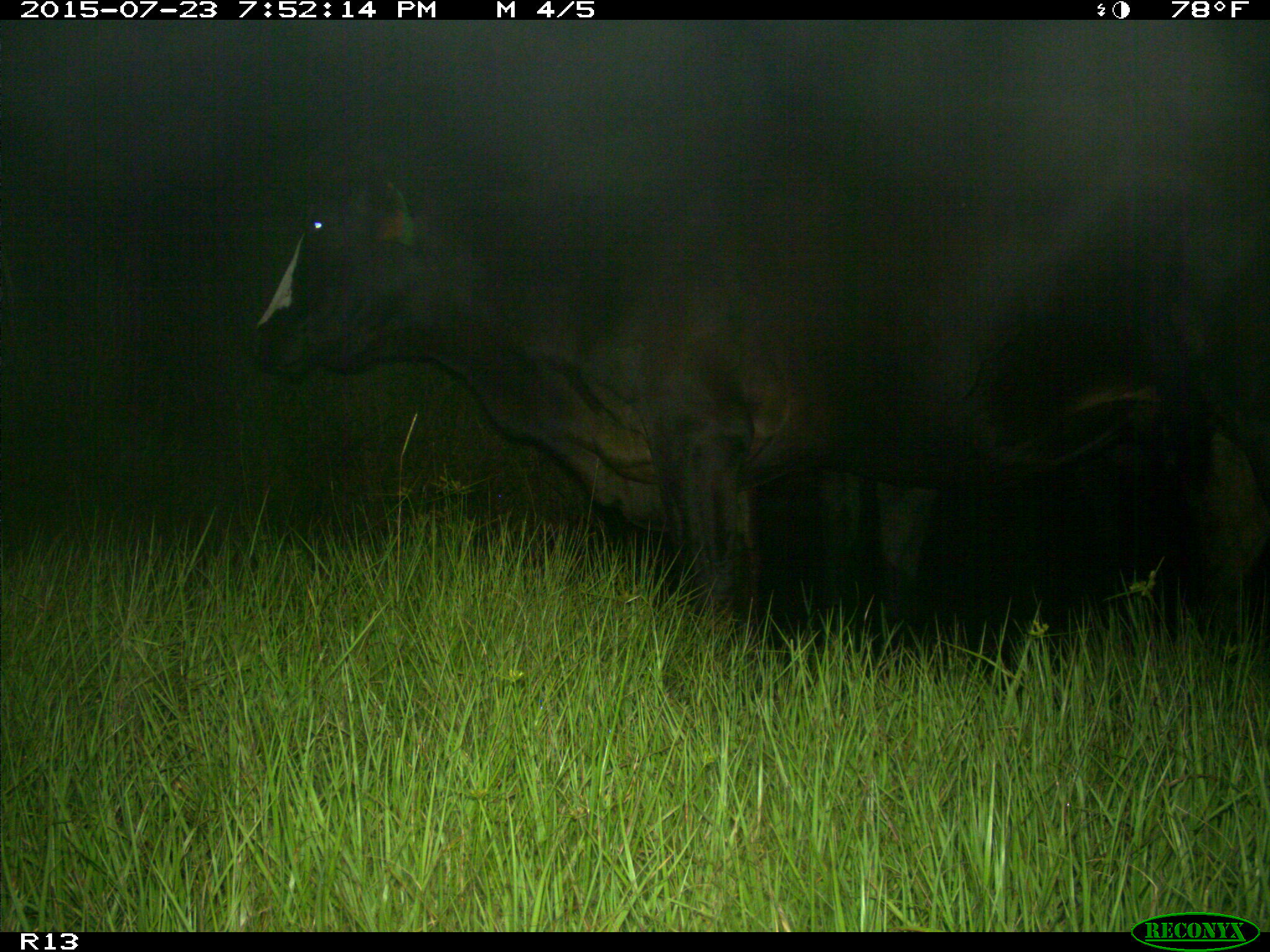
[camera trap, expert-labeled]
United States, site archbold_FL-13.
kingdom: Animalia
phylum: Chordata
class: Mammalia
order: Artiodactyla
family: Bovidae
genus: Bos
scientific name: Bos taurus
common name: domestic cow